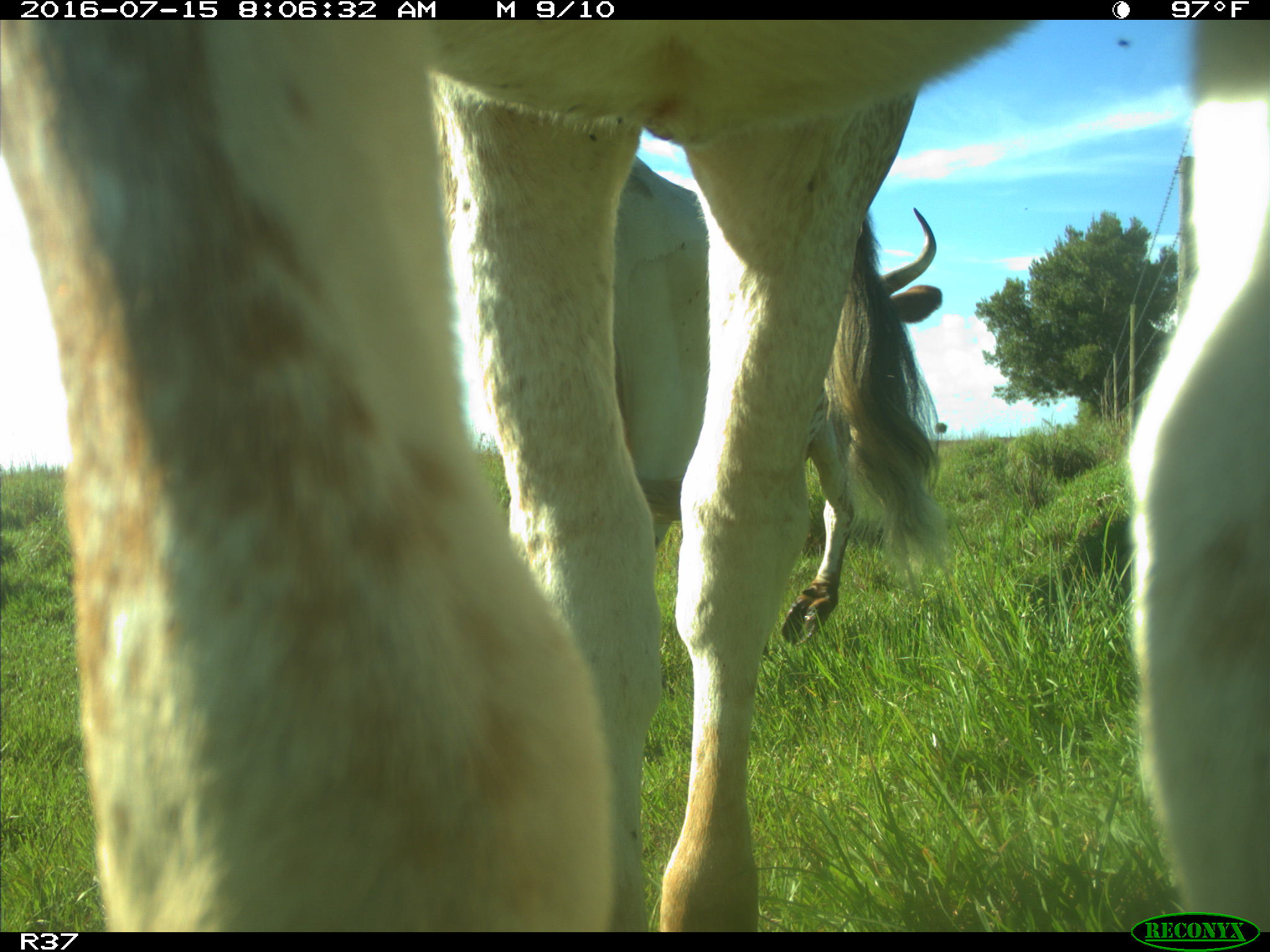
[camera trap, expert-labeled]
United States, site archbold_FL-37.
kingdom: Animalia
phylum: Chordata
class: Mammalia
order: Artiodactyla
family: Bovidae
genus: Bos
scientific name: Bos taurus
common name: domestic cow